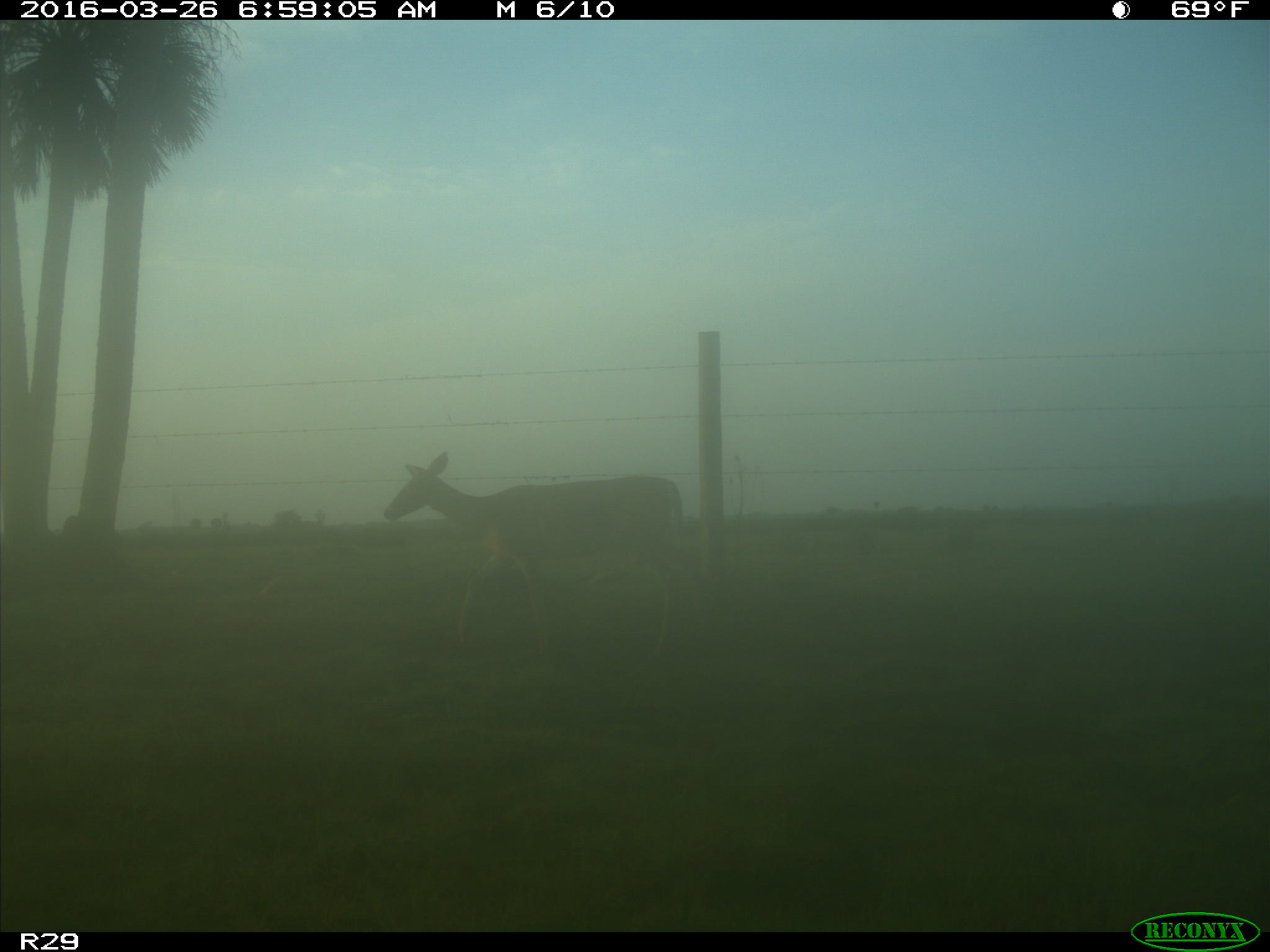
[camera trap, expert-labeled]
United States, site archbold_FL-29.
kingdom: Animalia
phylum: Chordata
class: Mammalia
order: Artiodactyla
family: Cervidae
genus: Odocoileus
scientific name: Odocoileus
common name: deer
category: unidentified deer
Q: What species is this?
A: Unidentified deer (deer) (Odocoileus).